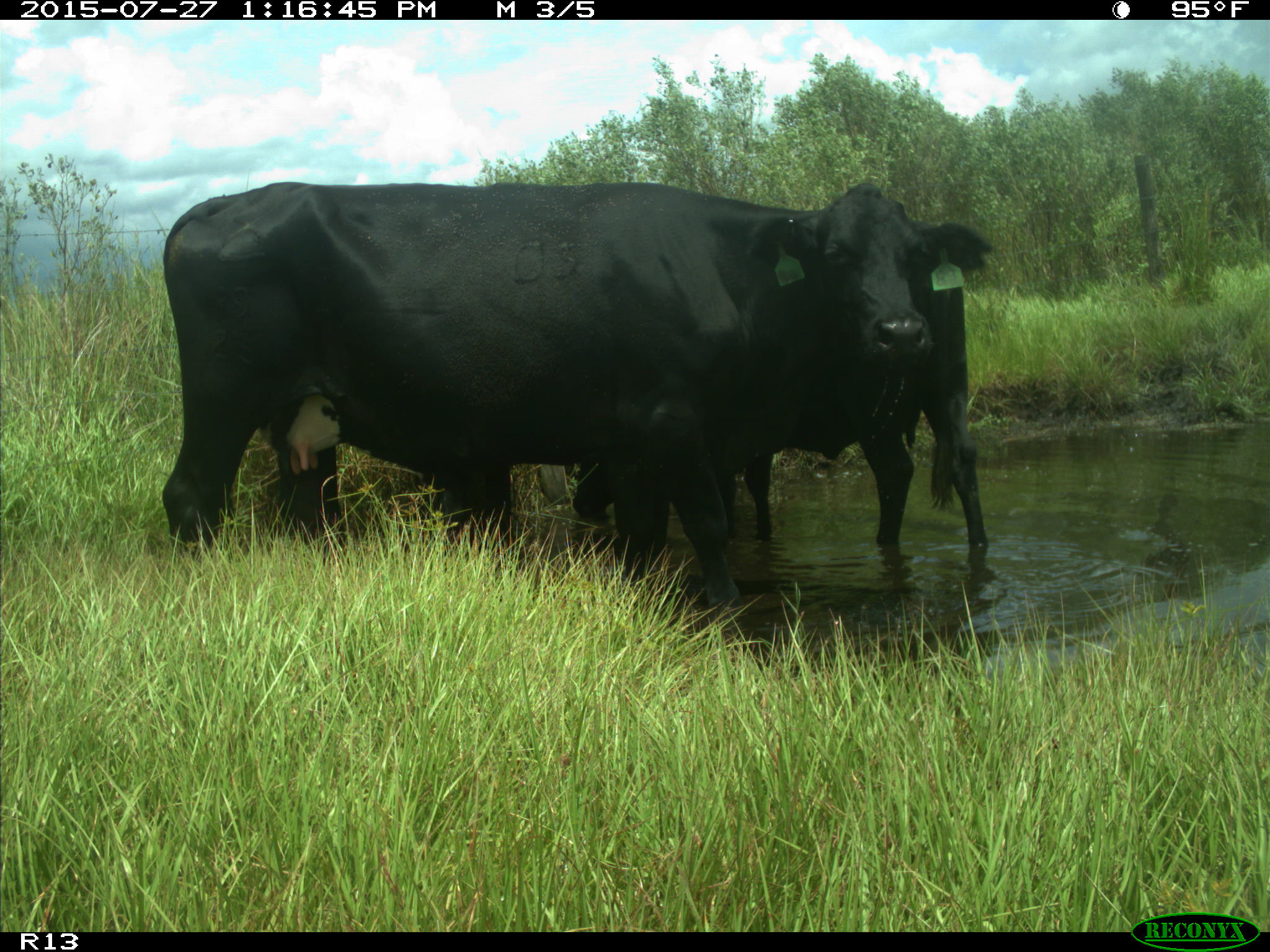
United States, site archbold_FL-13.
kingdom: Animalia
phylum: Chordata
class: Mammalia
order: Artiodactyla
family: Bovidae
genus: Bos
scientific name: Bos taurus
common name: domestic cow